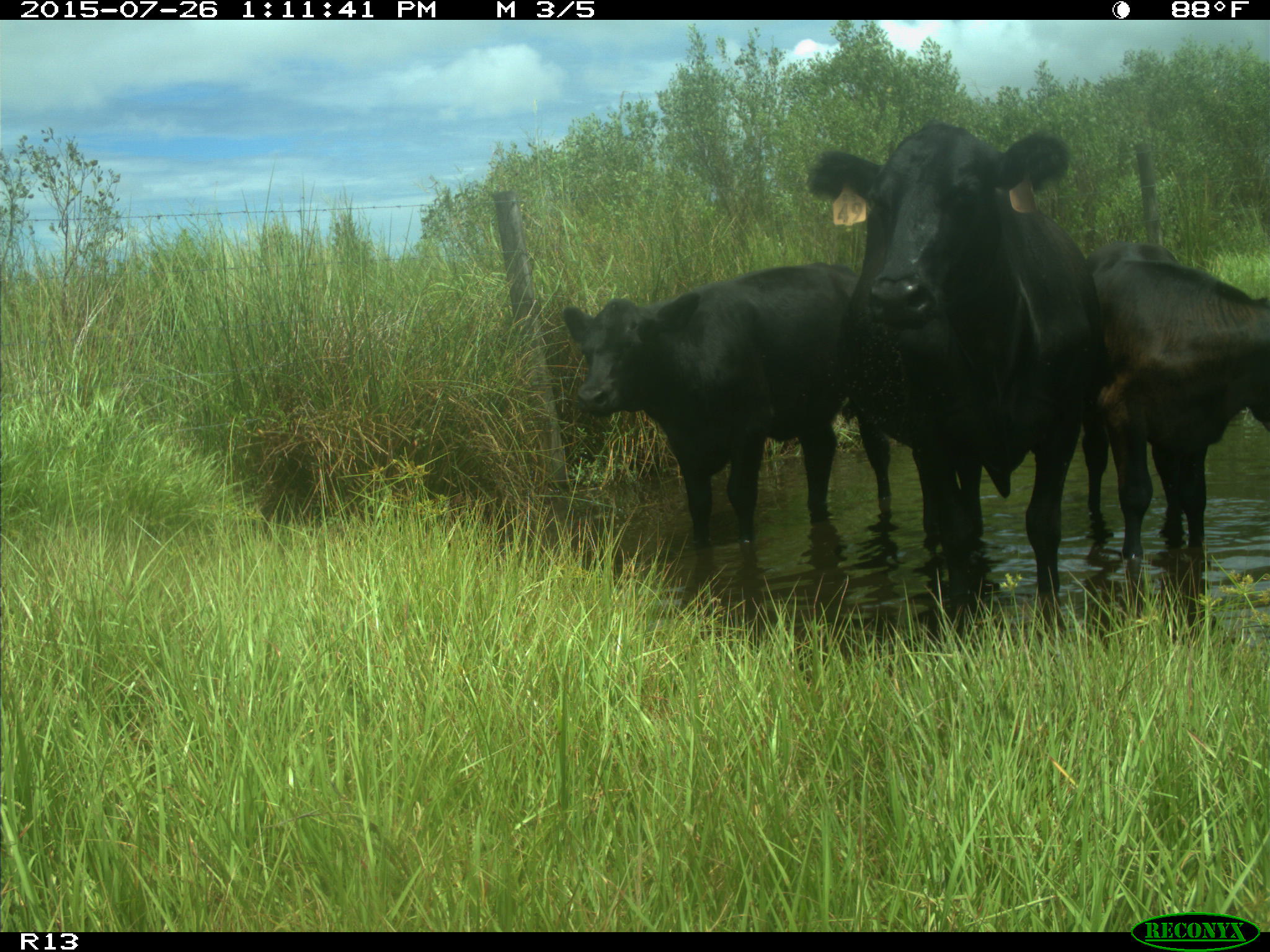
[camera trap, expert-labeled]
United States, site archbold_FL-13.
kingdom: Animalia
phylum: Chordata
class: Mammalia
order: Artiodactyla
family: Bovidae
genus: Bos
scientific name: Bos taurus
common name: domestic cow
Bos taurus (domestic cow).